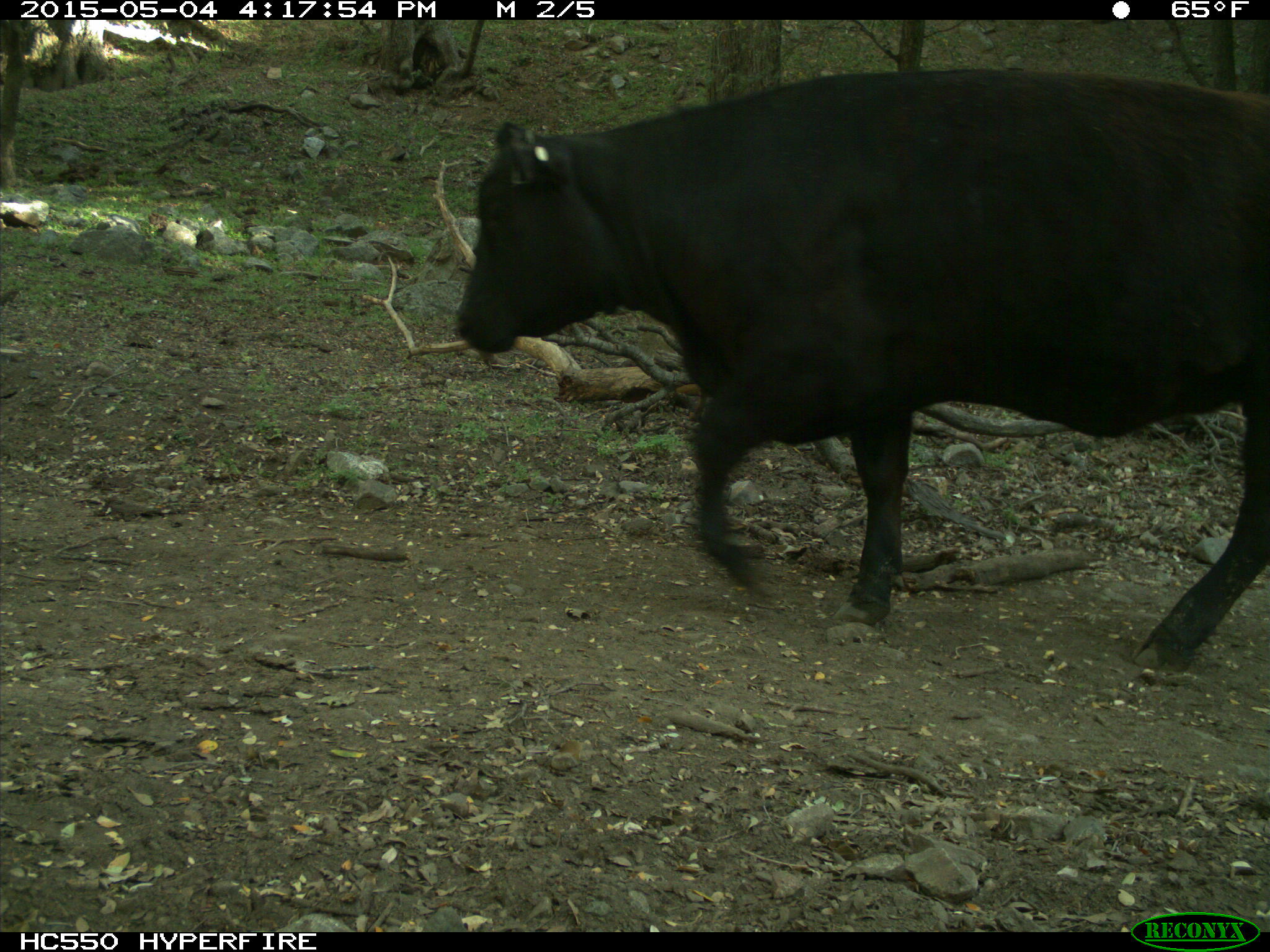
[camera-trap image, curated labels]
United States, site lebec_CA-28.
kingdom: Animalia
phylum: Chordata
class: Mammalia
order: Artiodactyla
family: Bovidae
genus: Bos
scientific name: Bos taurus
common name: domestic cow